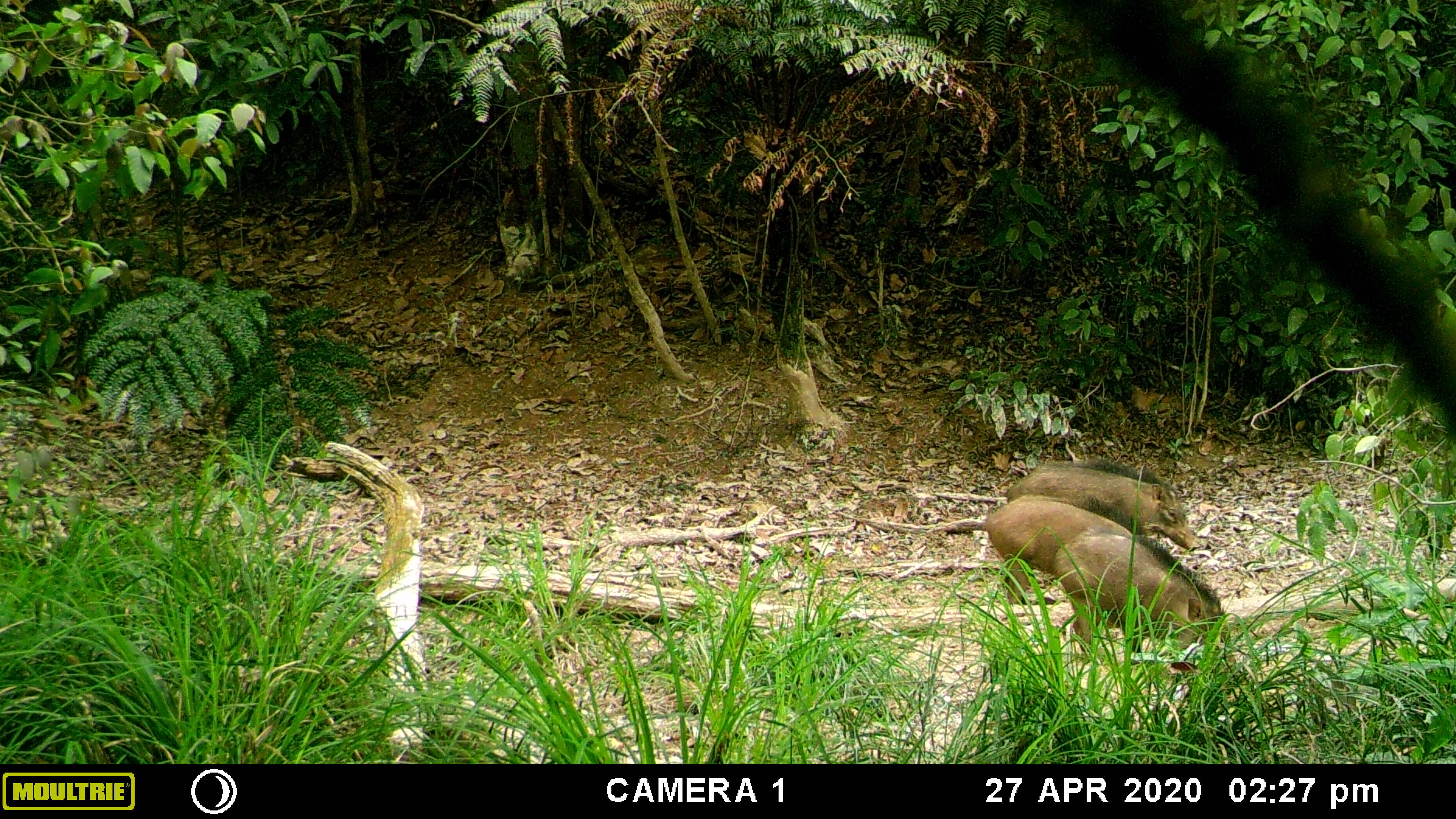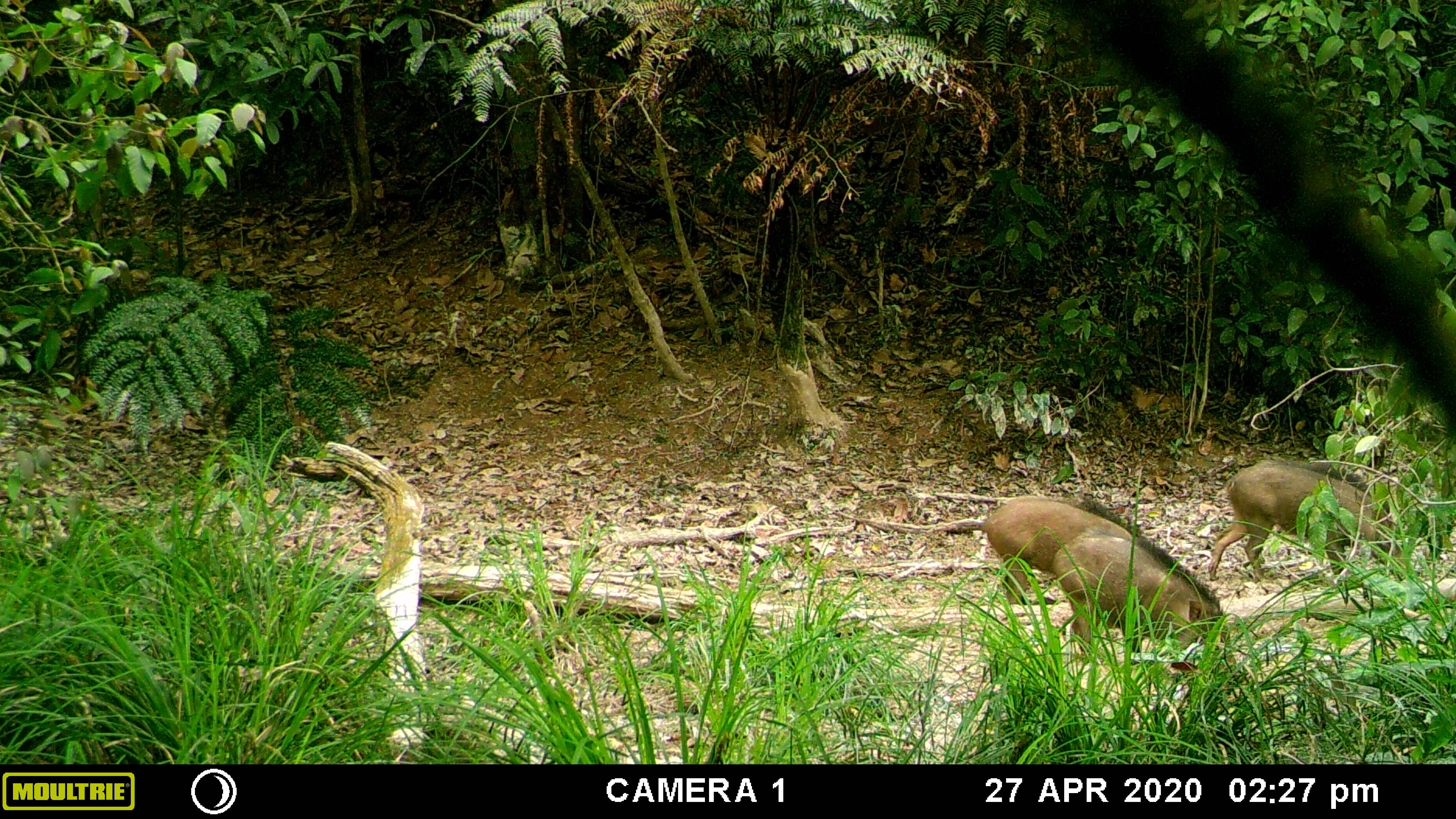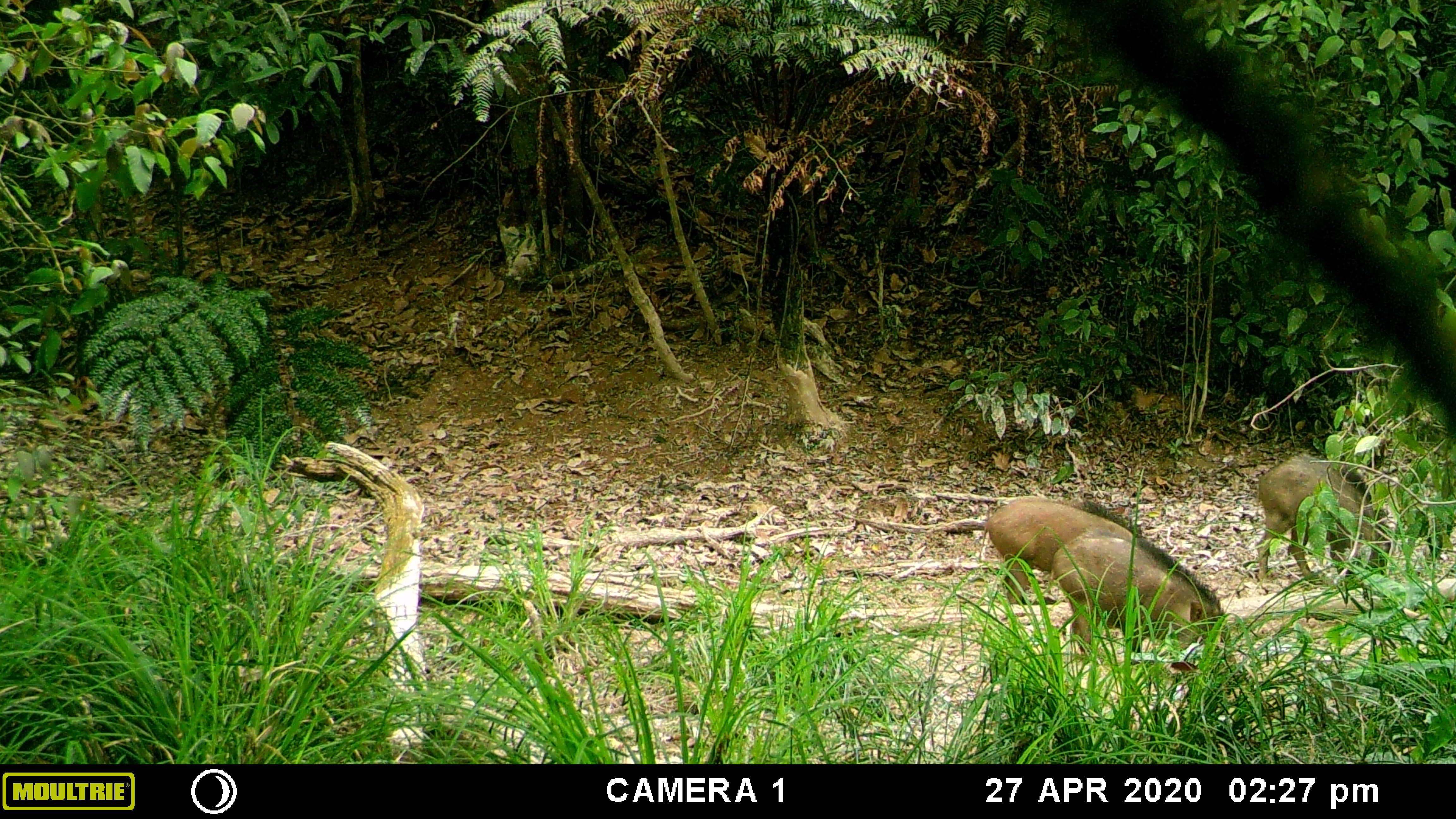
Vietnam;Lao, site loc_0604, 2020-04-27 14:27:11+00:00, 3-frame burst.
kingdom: Animalia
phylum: Chordata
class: Mammalia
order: Artiodactyla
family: Suidae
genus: Sus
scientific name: Sus scrofa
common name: eurasian wild pig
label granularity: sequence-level